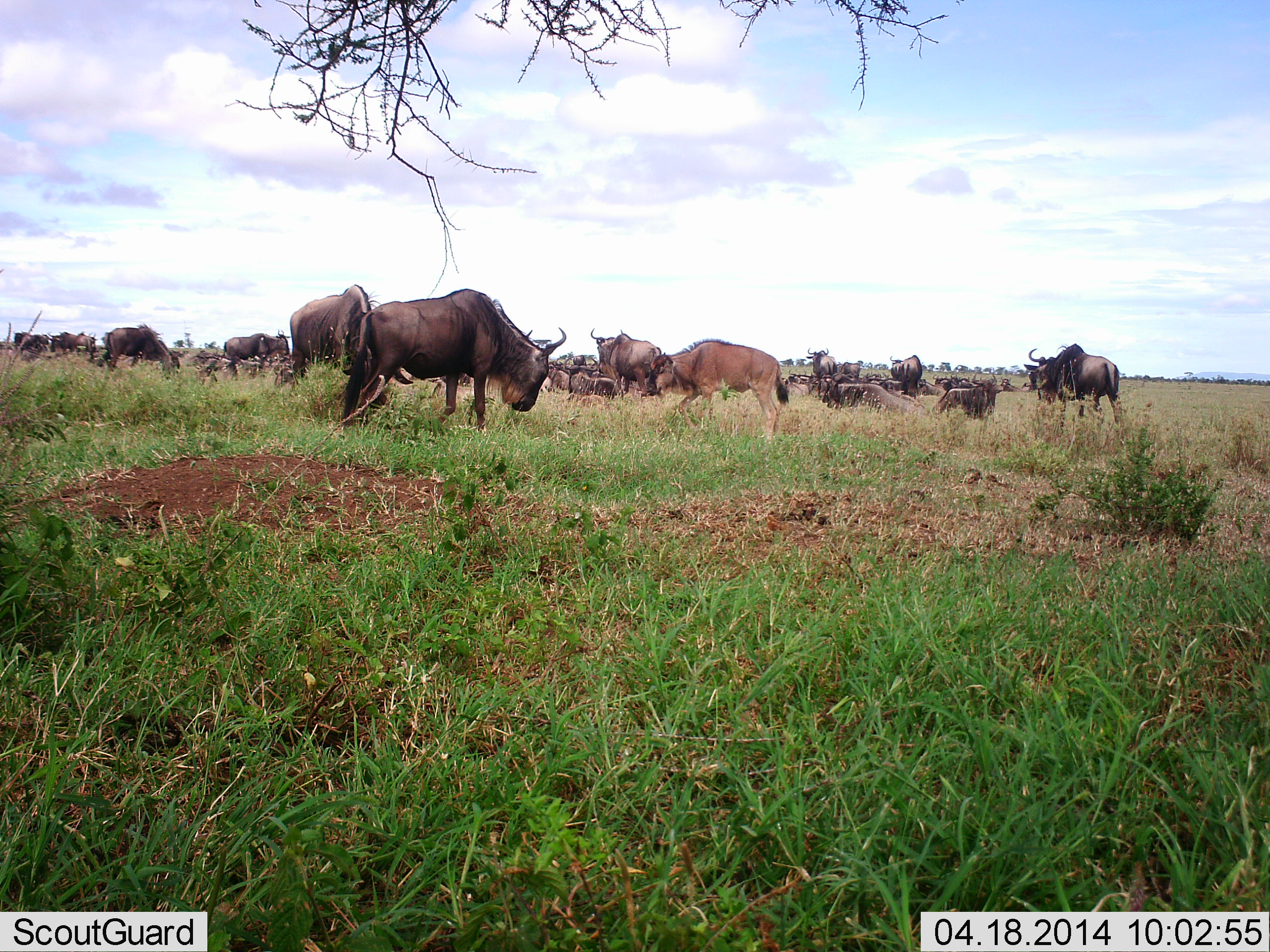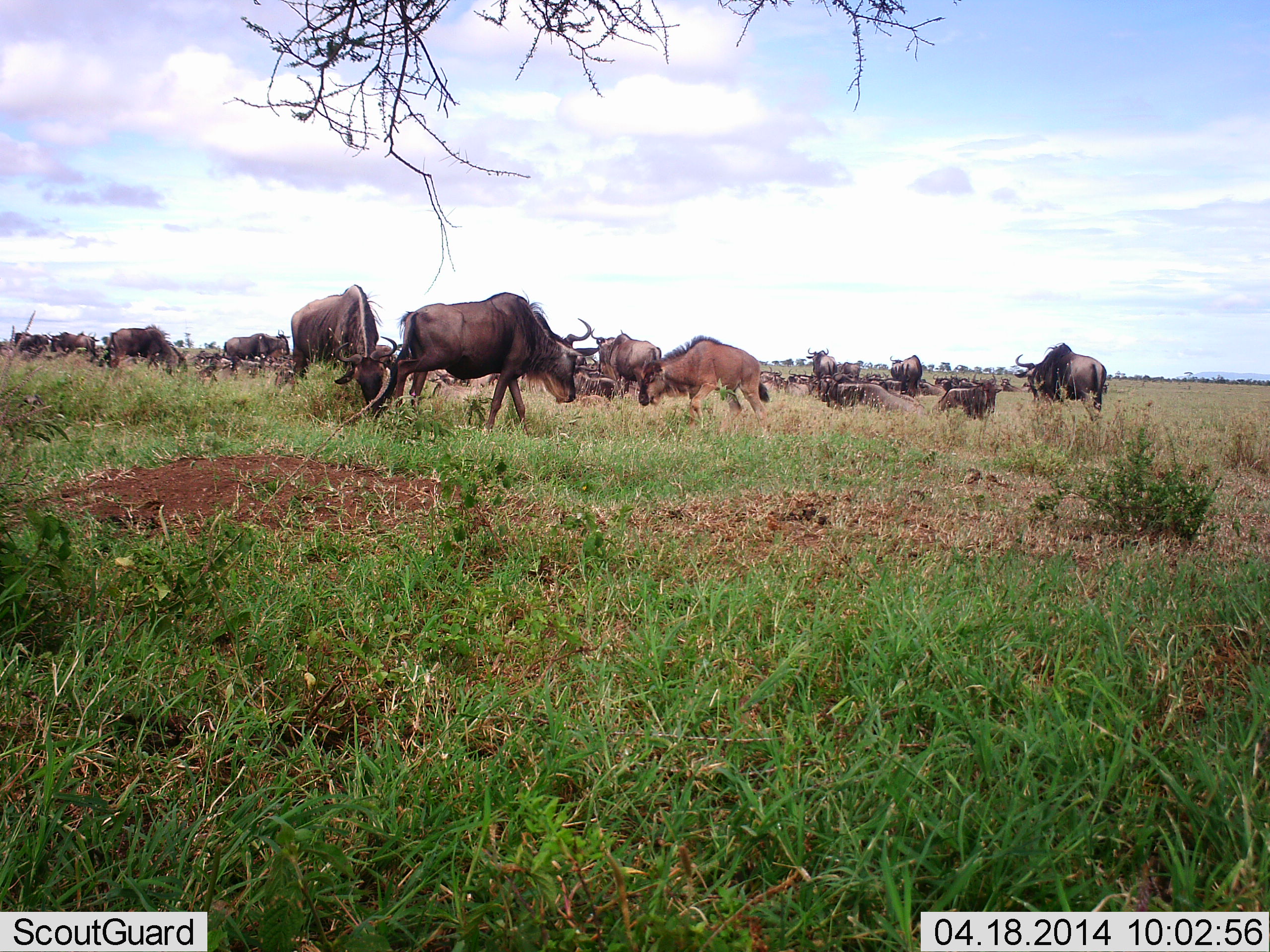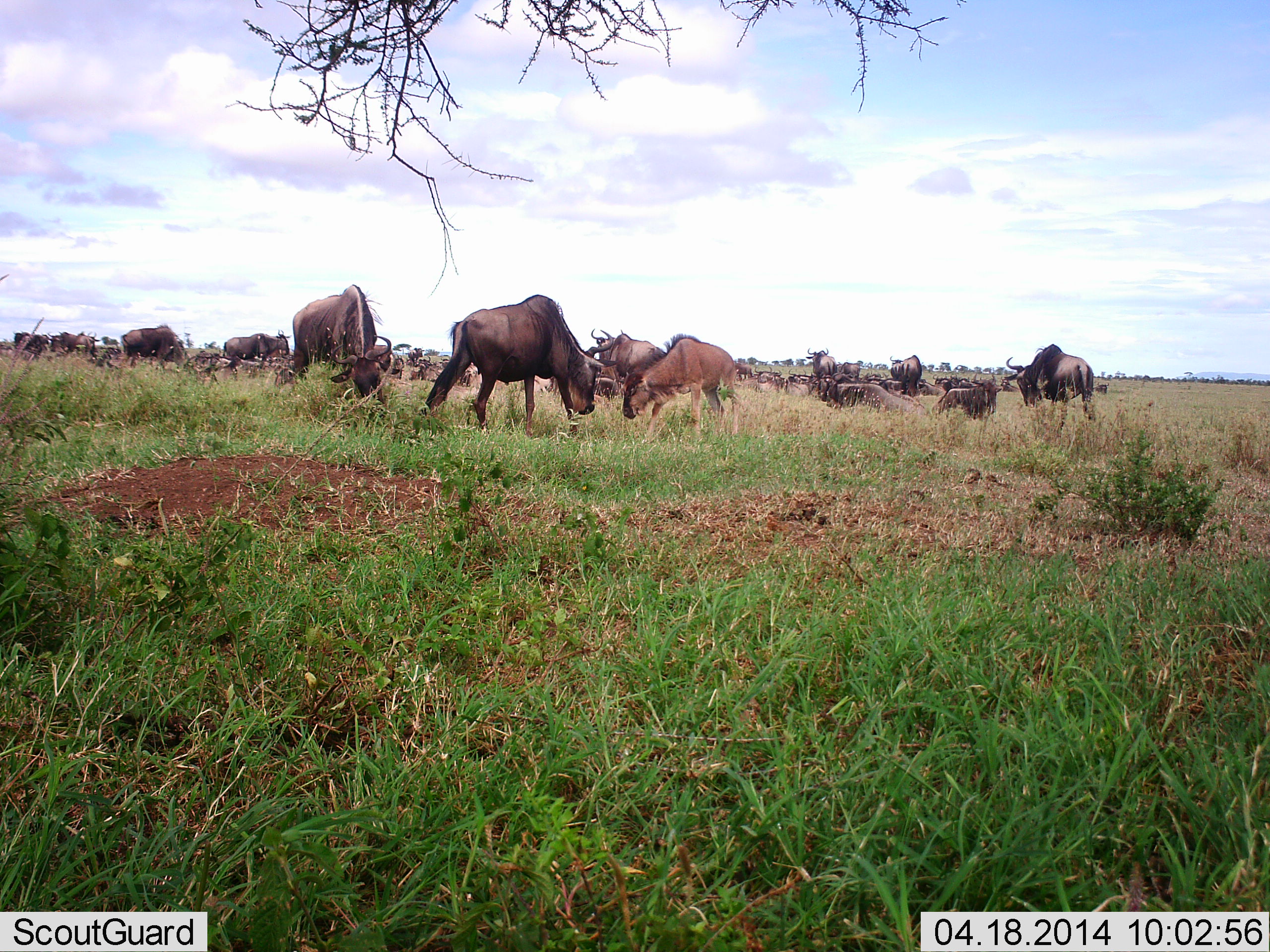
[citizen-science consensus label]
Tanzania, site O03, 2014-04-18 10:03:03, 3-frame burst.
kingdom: Animalia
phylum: Chordata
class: Mammalia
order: Artiodactyla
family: Bovidae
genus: Connochaetes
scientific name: Connochaetes taurinus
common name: blue wildebeest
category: wildebeest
Wildebeest (blue wildebeest) (Connochaetes taurinus), count 11-50. Behavior (volunteer vote fractions): standing 60%, resting 70%, moving 60%, interacting 20%. Young present (vote fraction): 10%. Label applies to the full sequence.